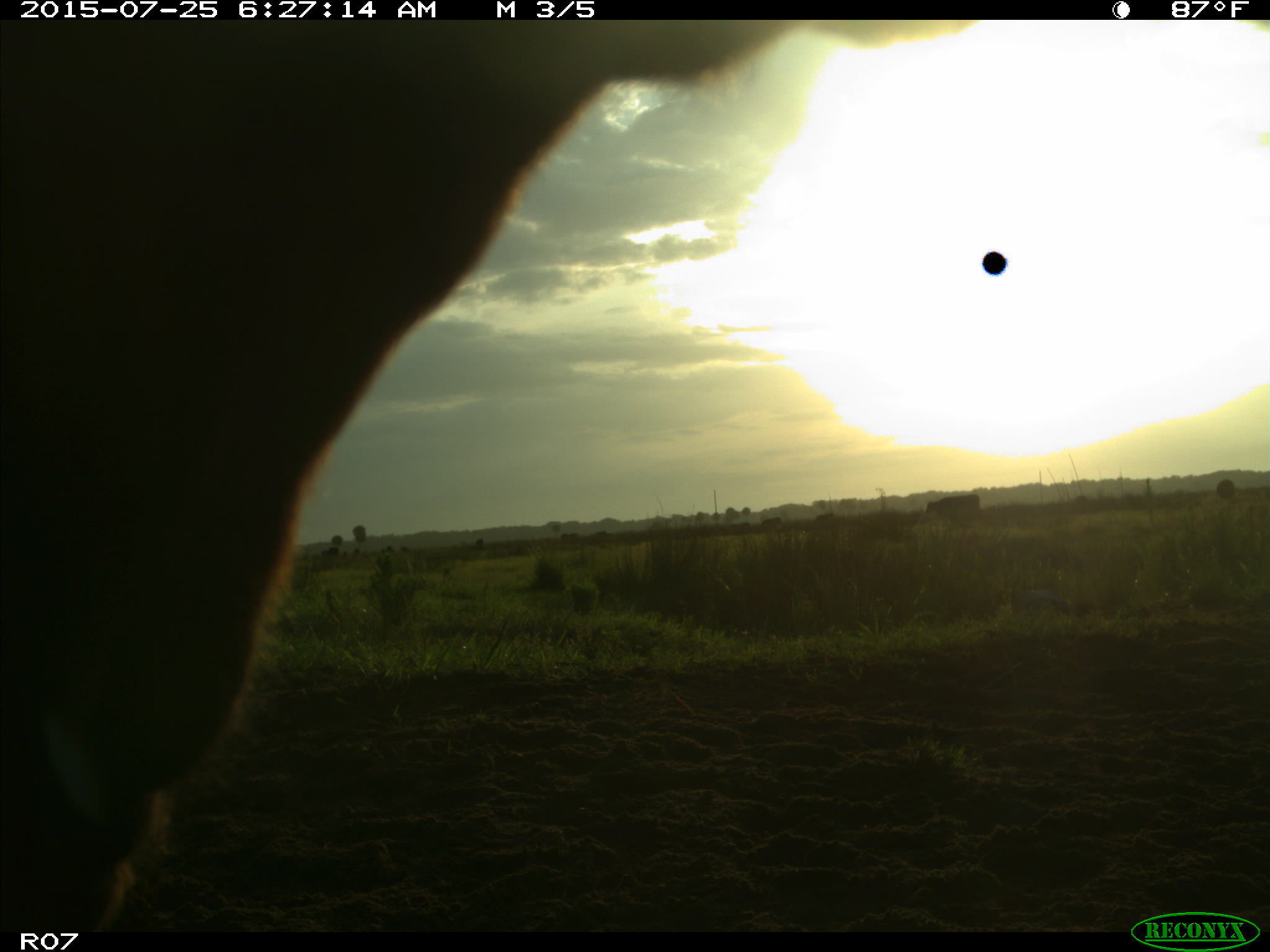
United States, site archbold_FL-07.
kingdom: Animalia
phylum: Chordata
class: Mammalia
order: Artiodactyla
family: Bovidae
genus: Bos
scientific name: Bos taurus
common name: domestic cow